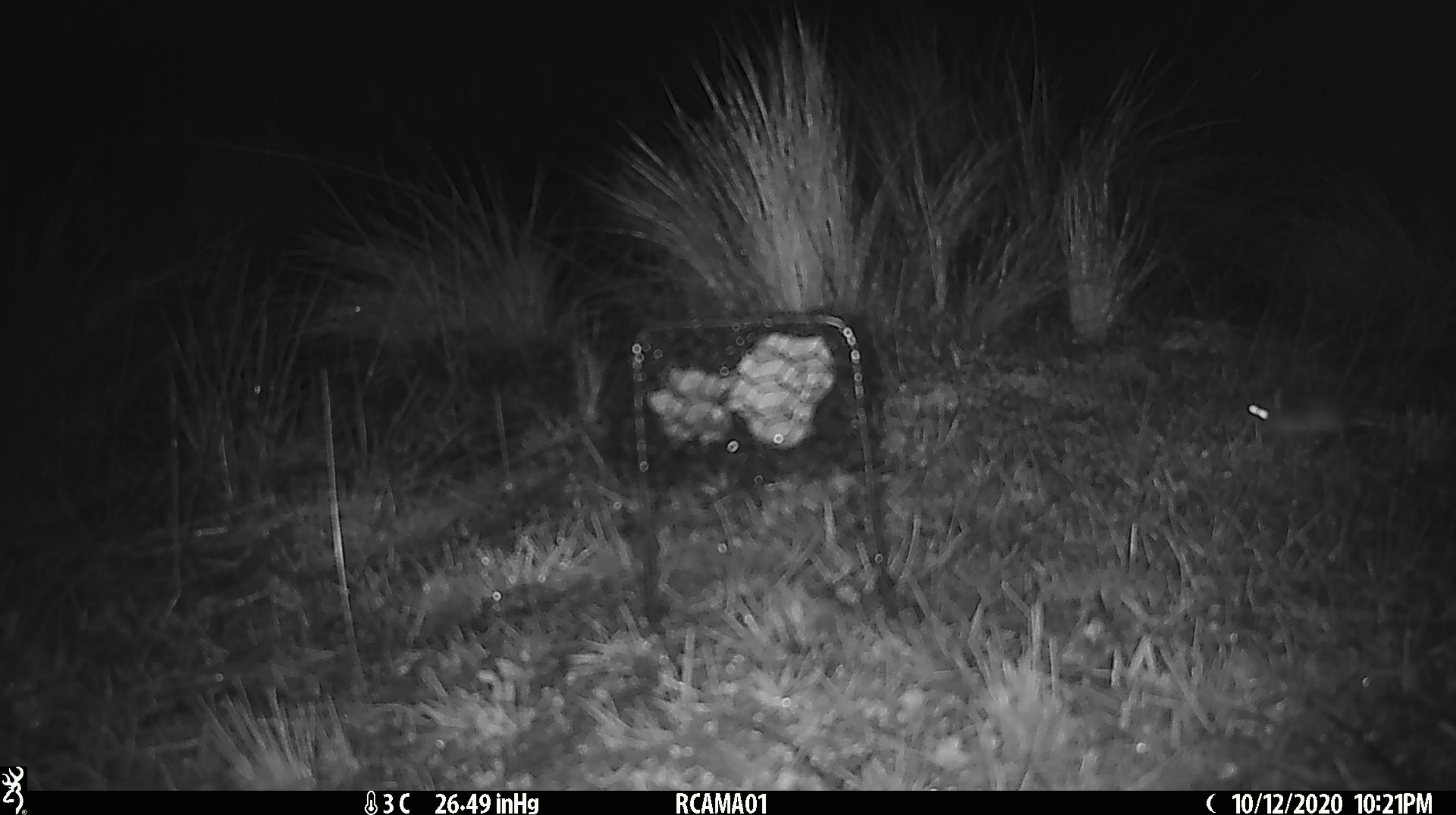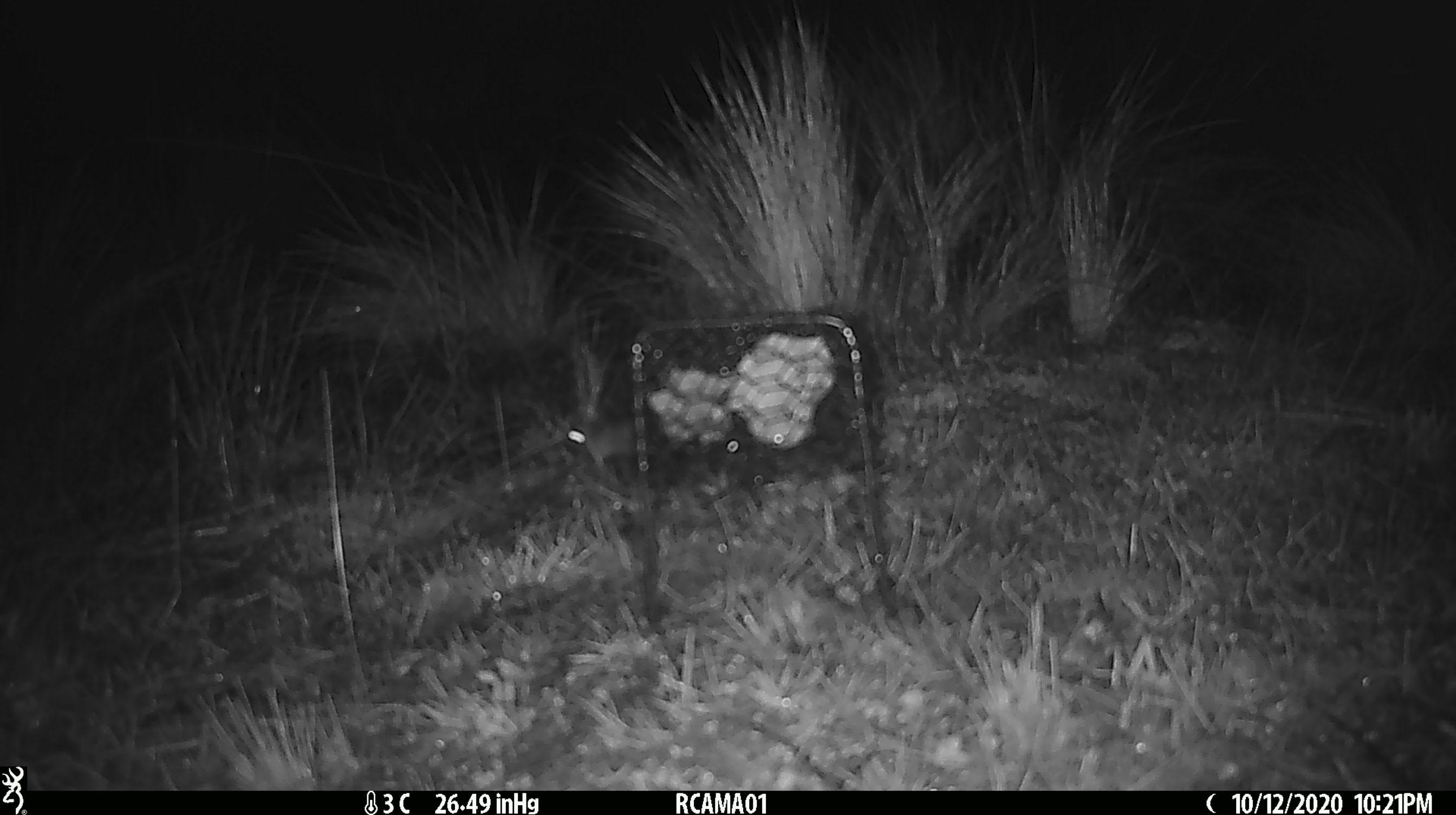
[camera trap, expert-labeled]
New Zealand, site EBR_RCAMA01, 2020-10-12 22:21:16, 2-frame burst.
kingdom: Animalia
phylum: Chordata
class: Mammalia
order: Rodentia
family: Muridae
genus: Mus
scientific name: Mus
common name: mouse